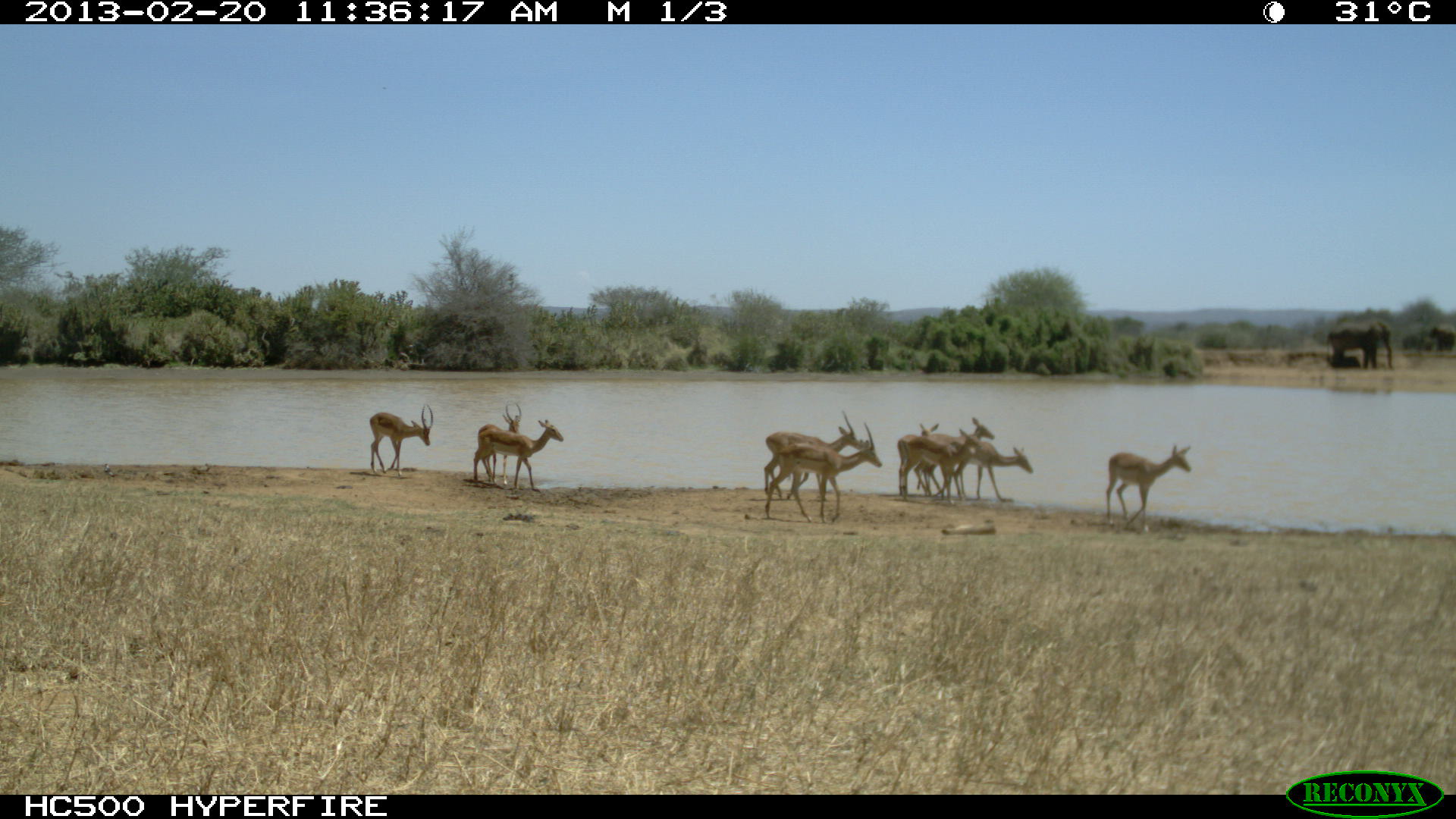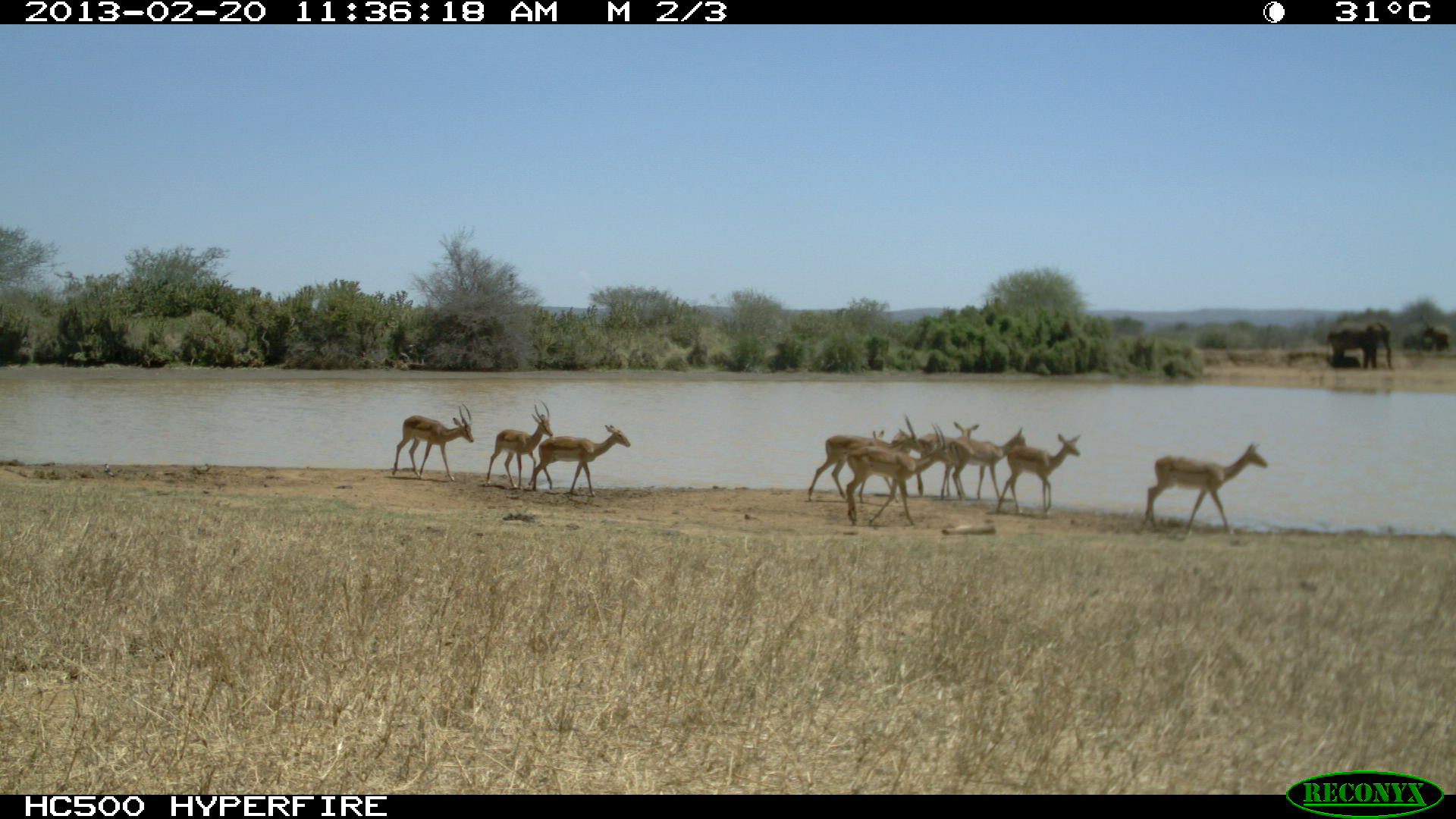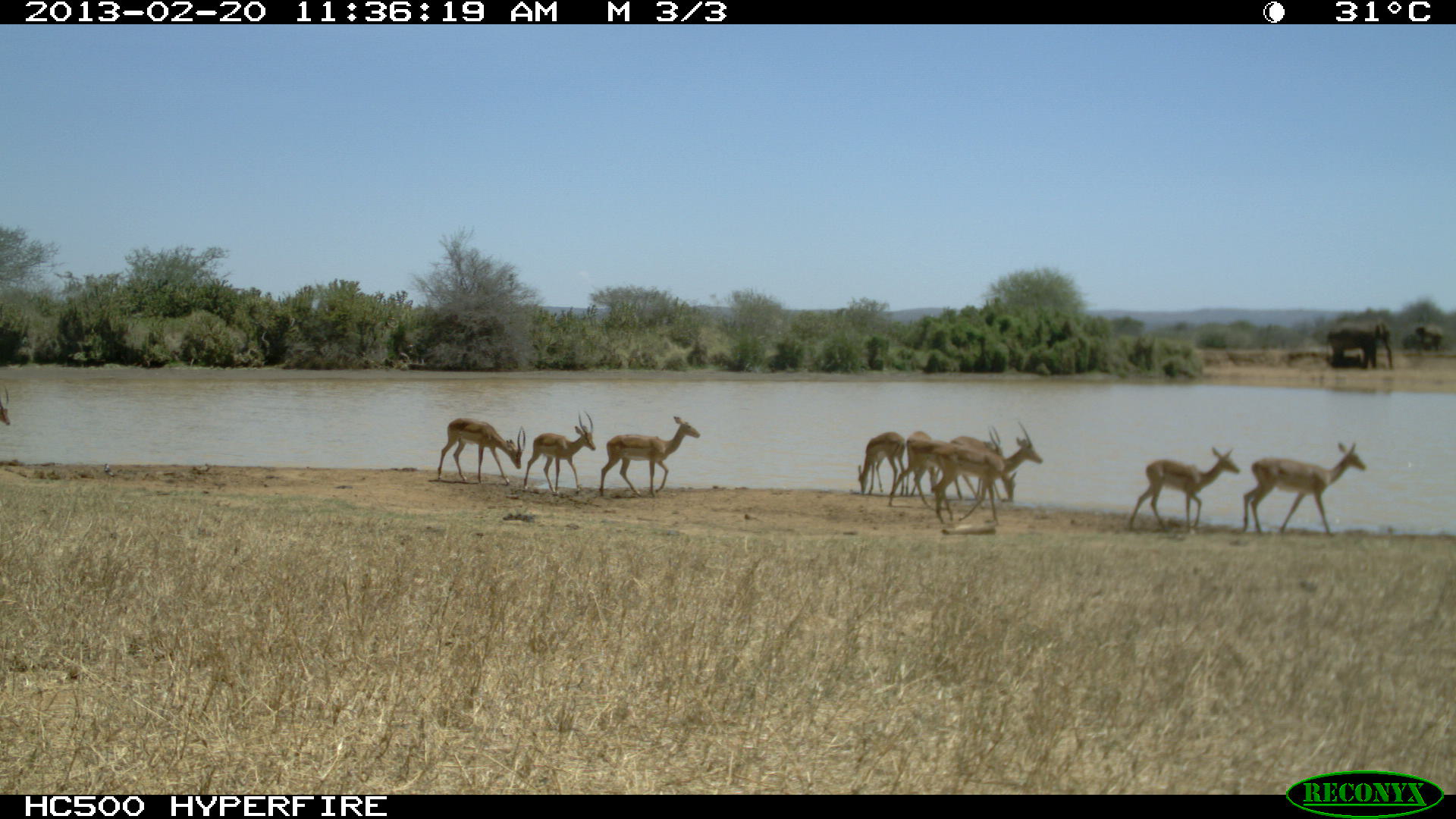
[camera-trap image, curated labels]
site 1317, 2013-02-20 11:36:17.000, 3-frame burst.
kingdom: Animalia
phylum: Chordata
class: Mammalia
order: Artiodactyla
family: Bovidae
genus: Aepyceros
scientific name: Aepyceros melampus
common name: impala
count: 10